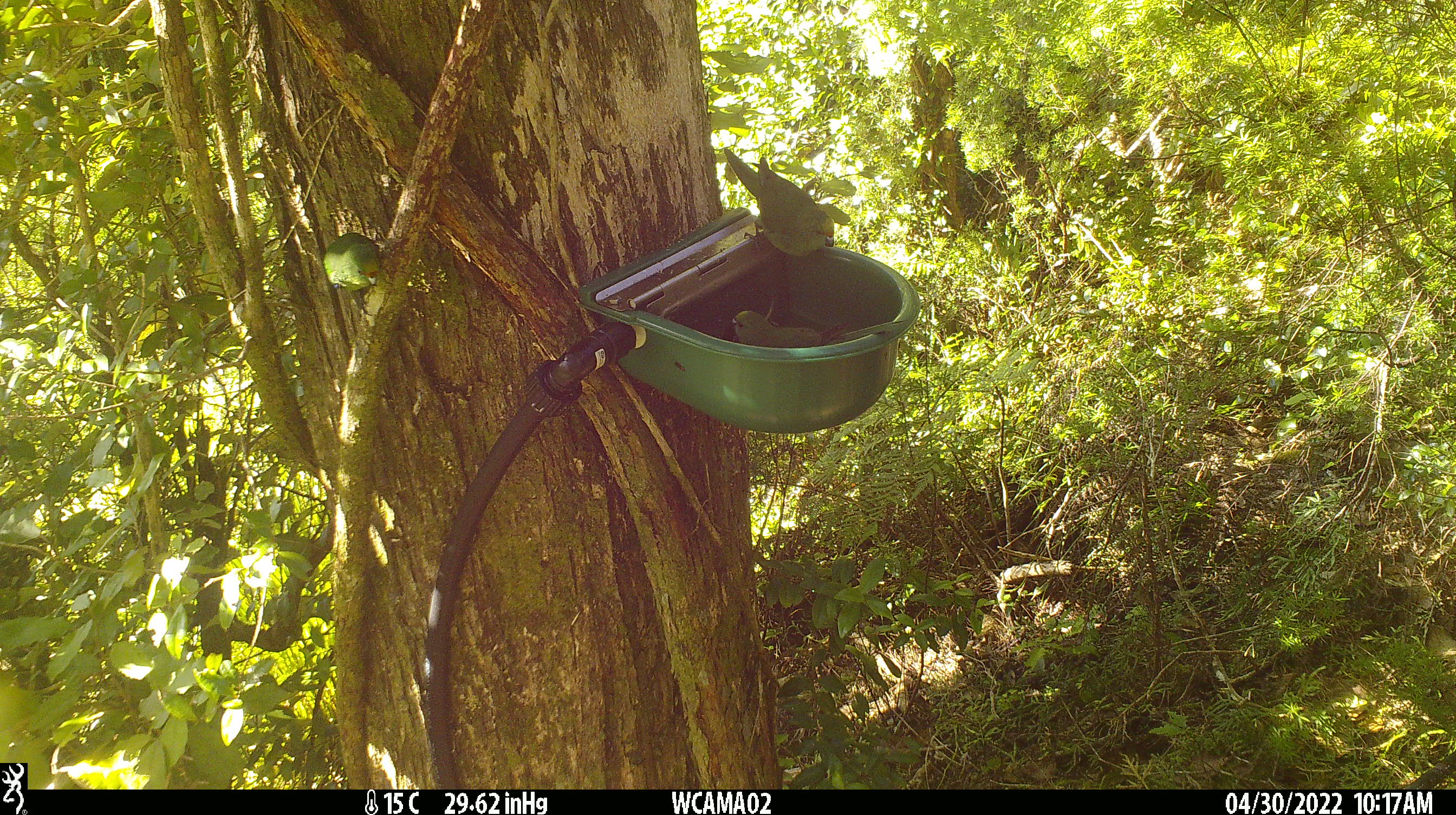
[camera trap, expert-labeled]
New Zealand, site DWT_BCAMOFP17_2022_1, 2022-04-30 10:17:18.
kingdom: Animalia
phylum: Chordata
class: Aves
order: Psittaciformes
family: Psittaculidae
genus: Cyanoramphus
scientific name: Cyanoramphus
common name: parakeet